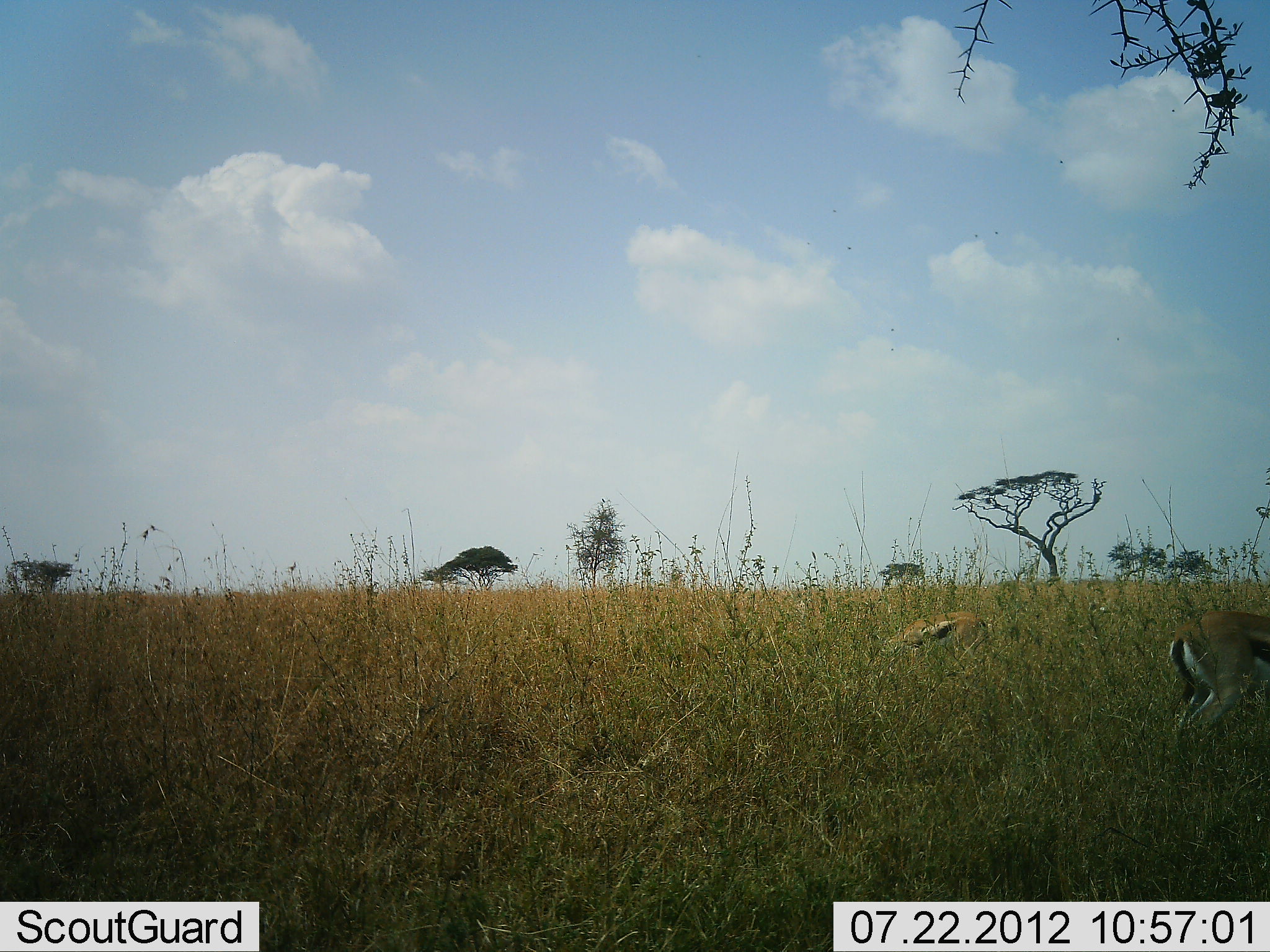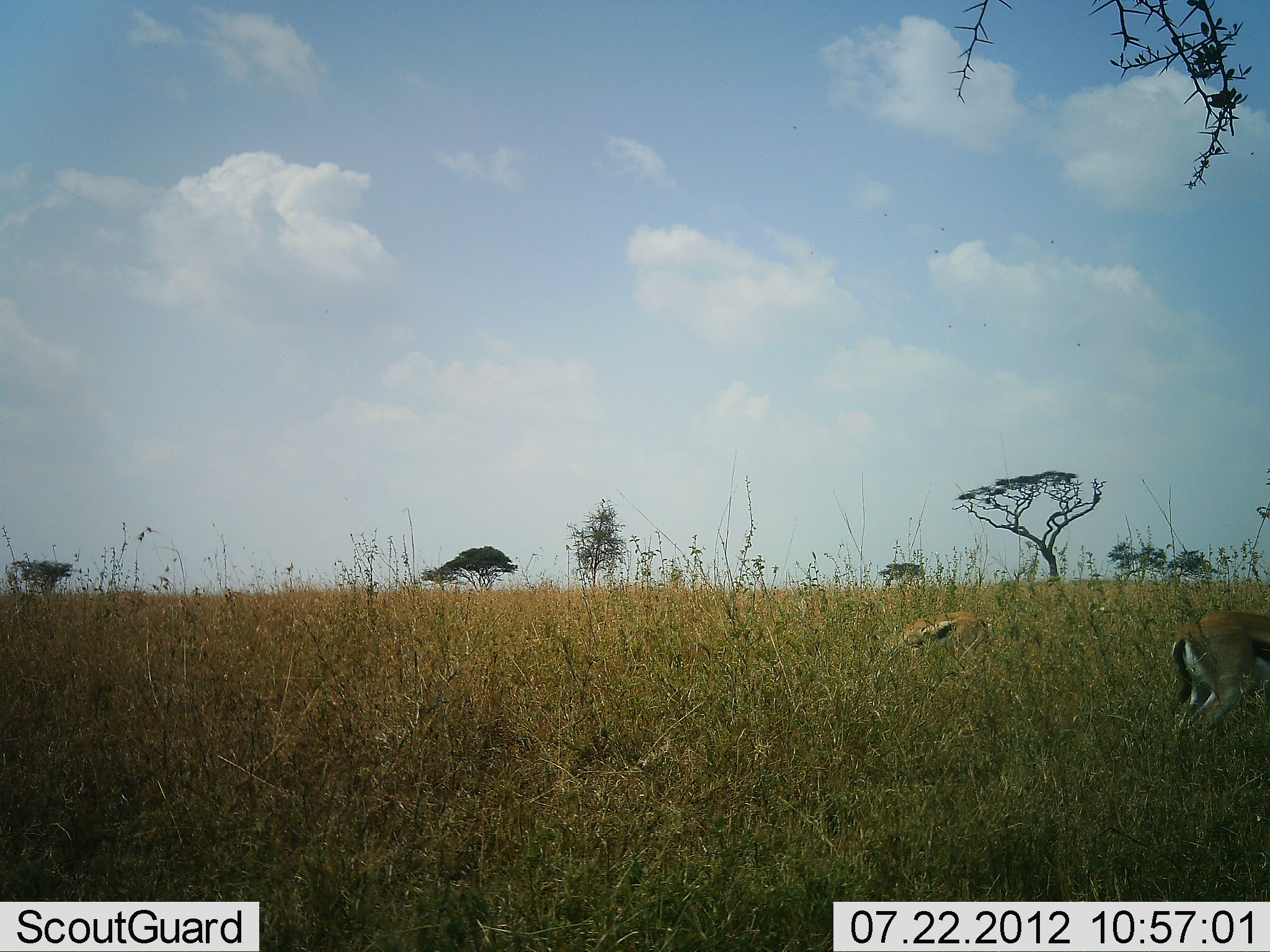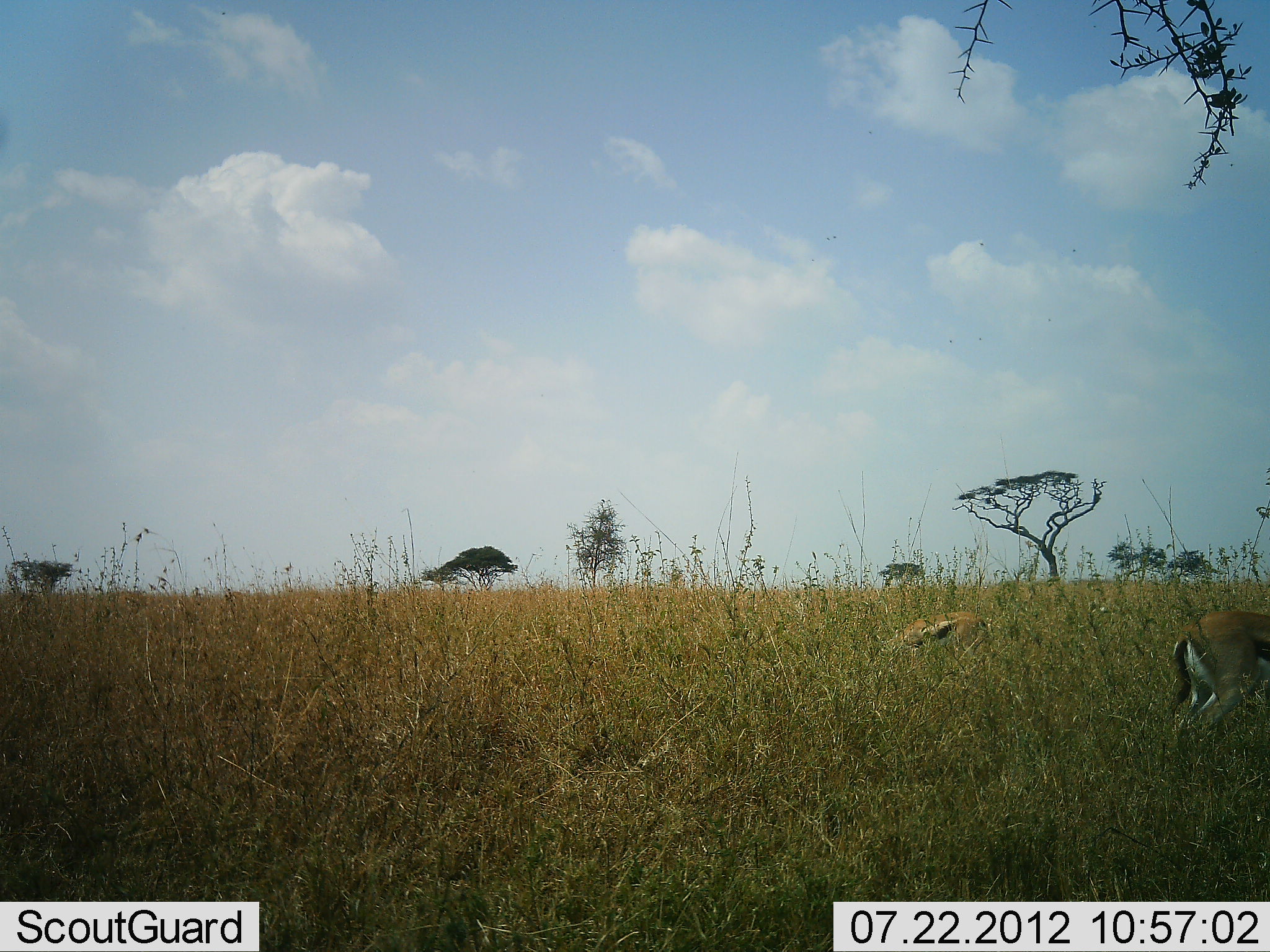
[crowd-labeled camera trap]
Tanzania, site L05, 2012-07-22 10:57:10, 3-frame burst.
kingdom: Animalia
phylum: Chordata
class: Mammalia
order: Artiodactyla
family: Bovidae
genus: Eudorcas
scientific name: Eudorcas thomsonii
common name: thomson's gazelle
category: gazellethomsons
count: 2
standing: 40%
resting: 0%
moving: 0%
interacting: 0%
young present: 0%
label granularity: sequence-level